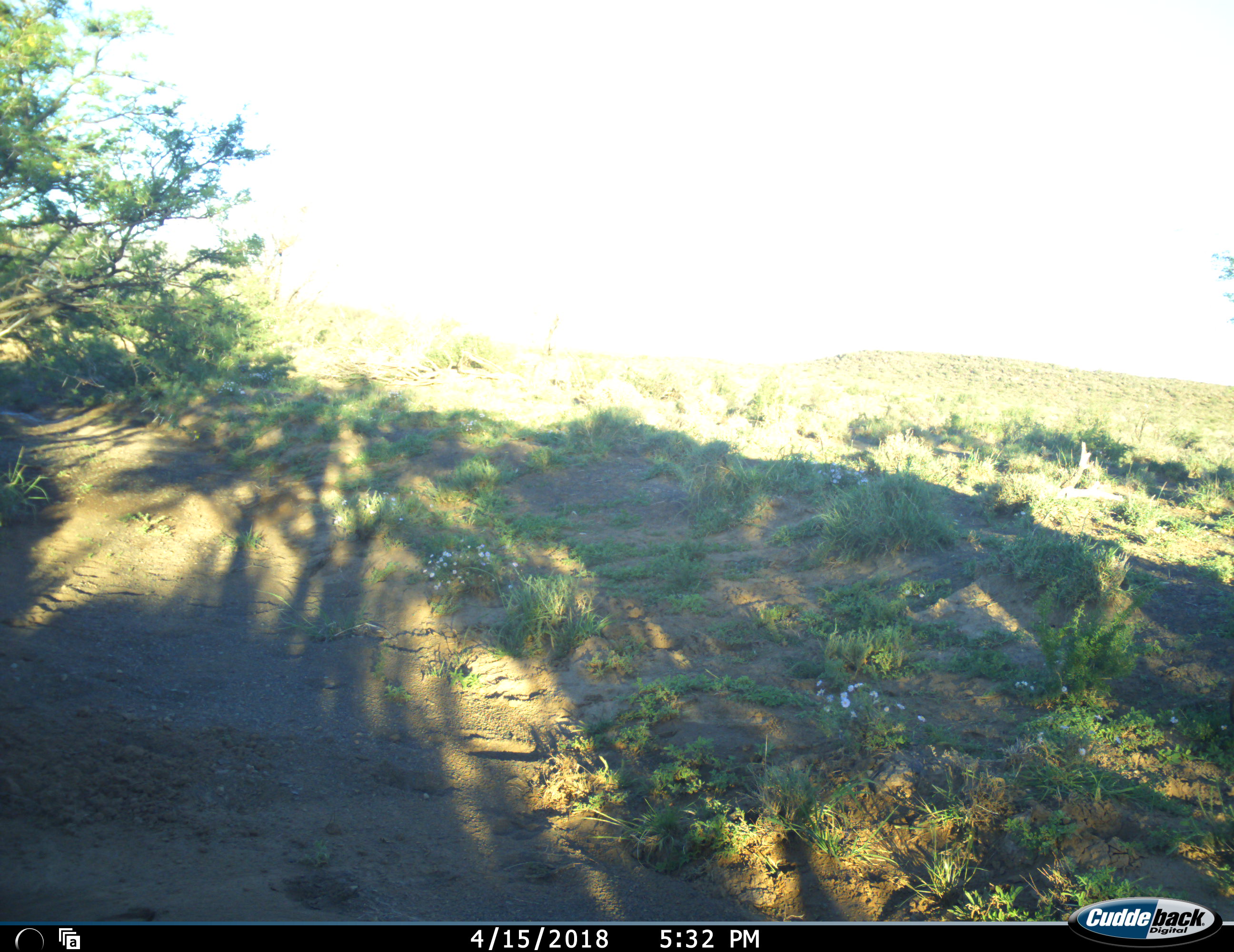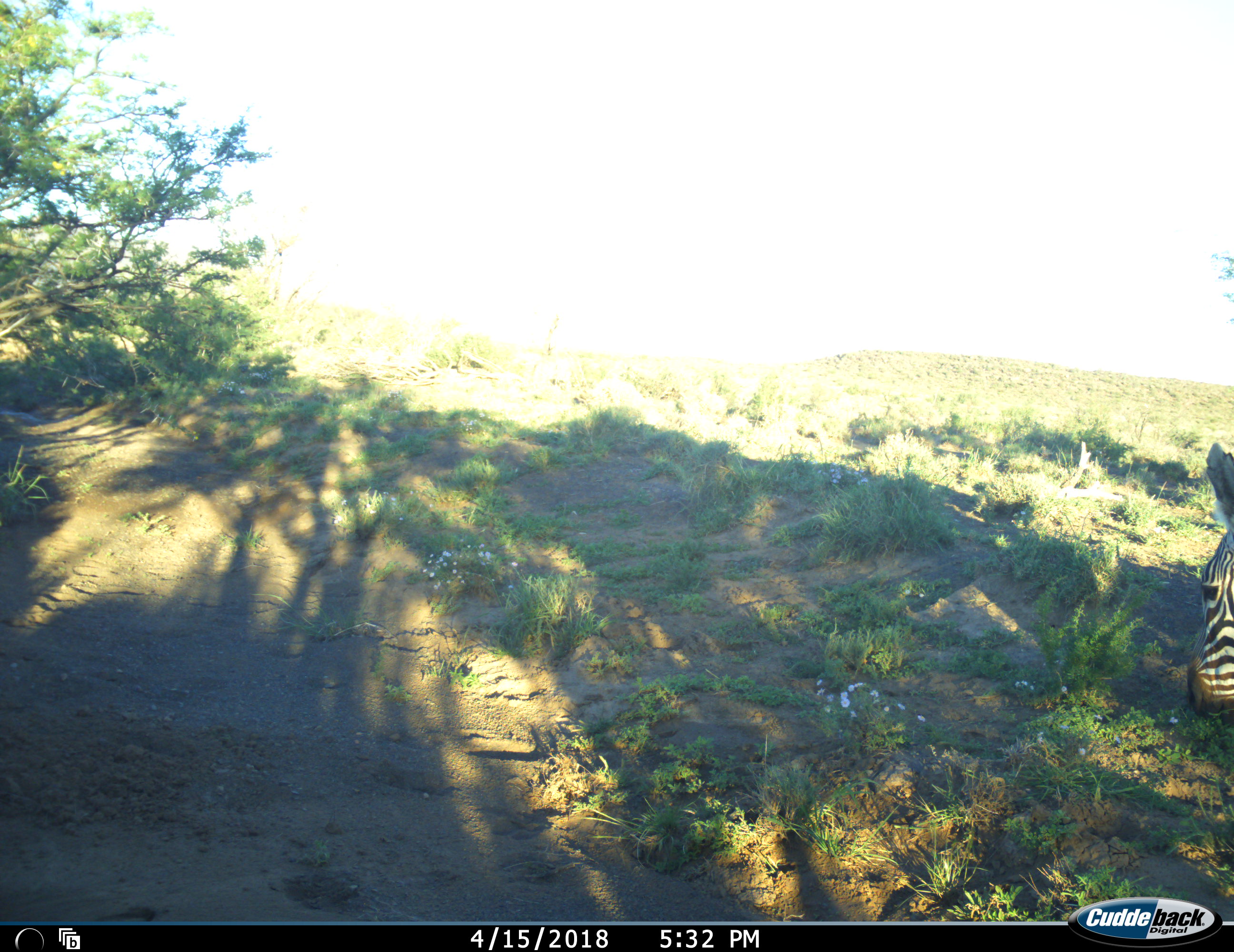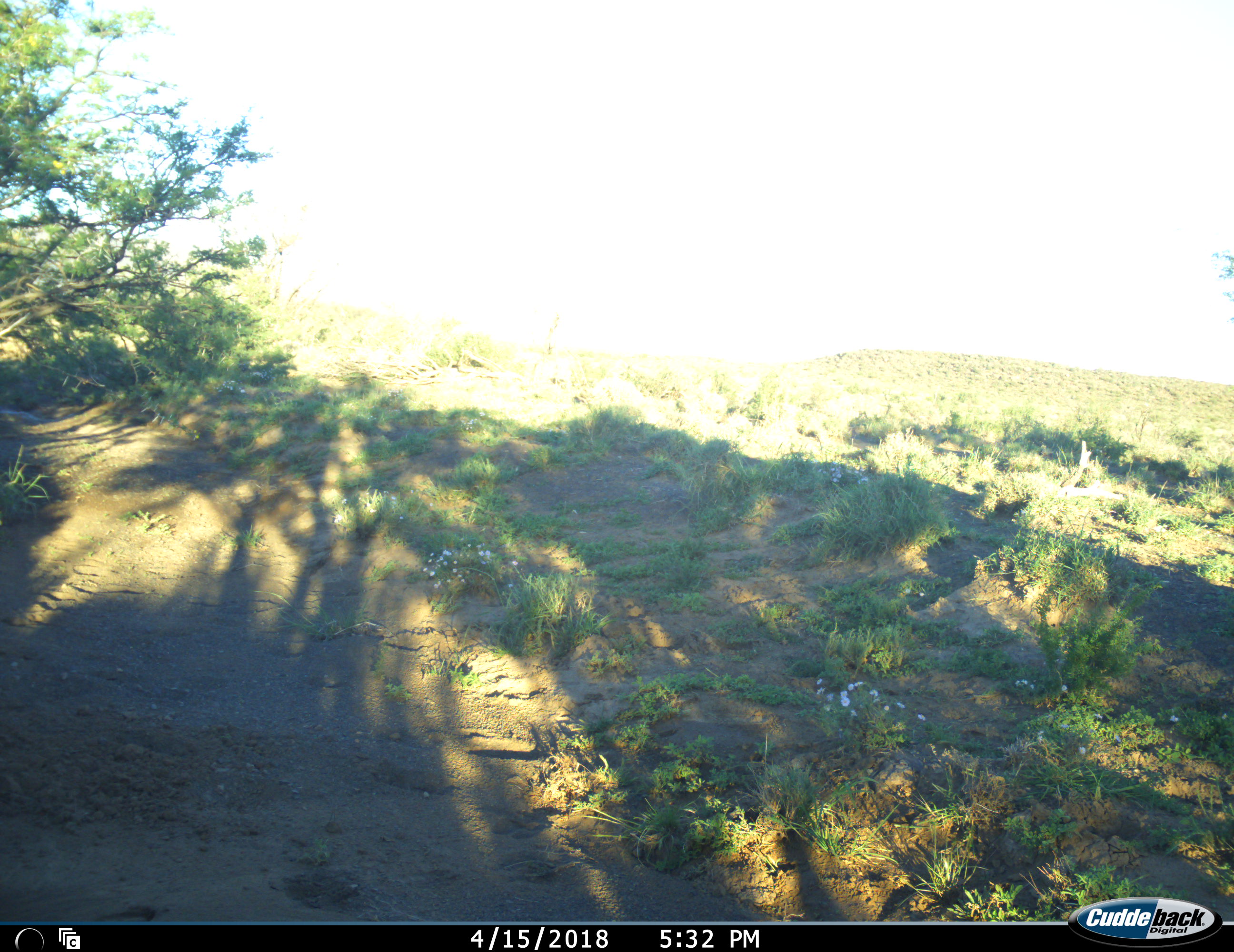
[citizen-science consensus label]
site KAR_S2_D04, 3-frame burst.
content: unidentified animal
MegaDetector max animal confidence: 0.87